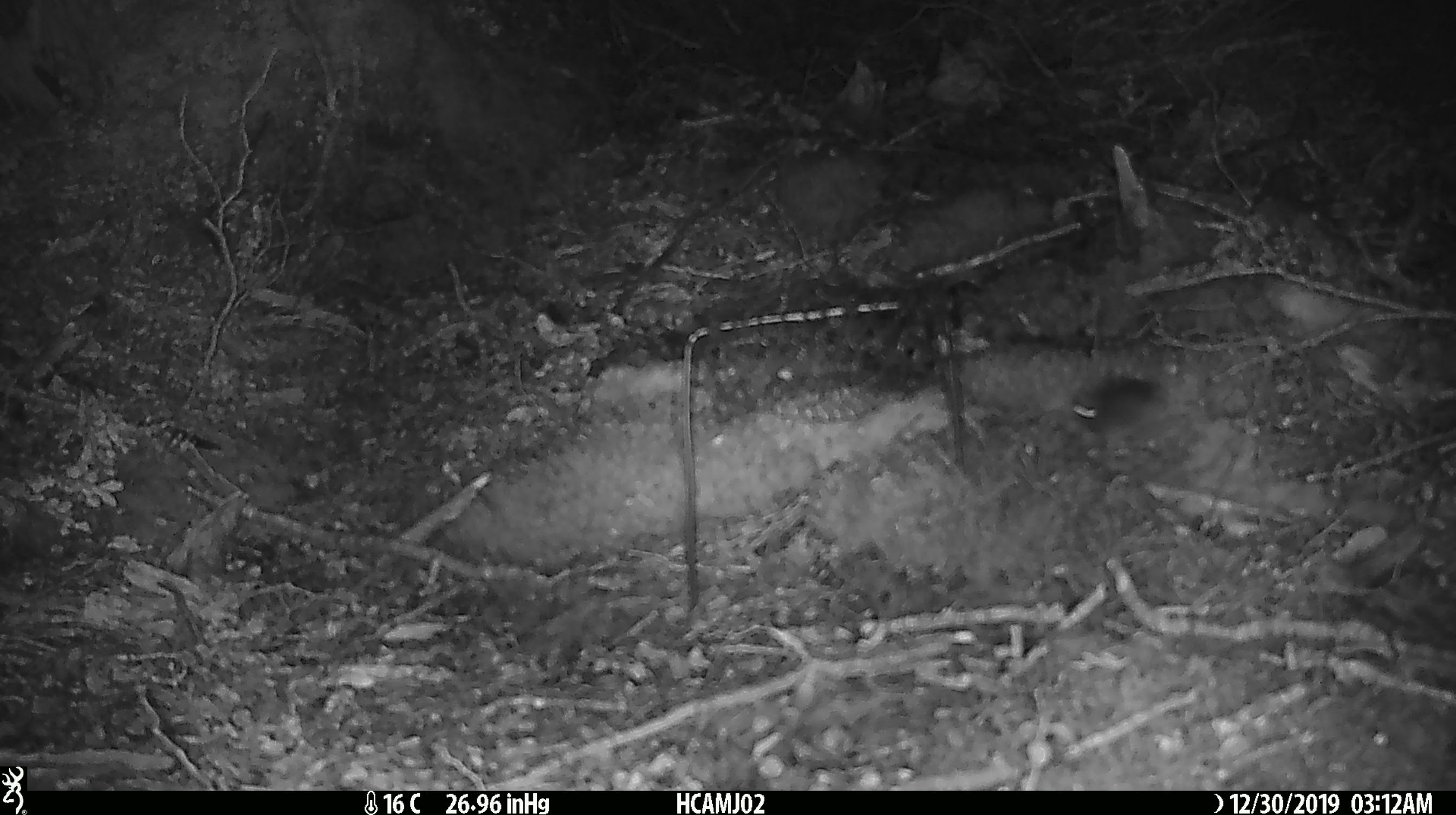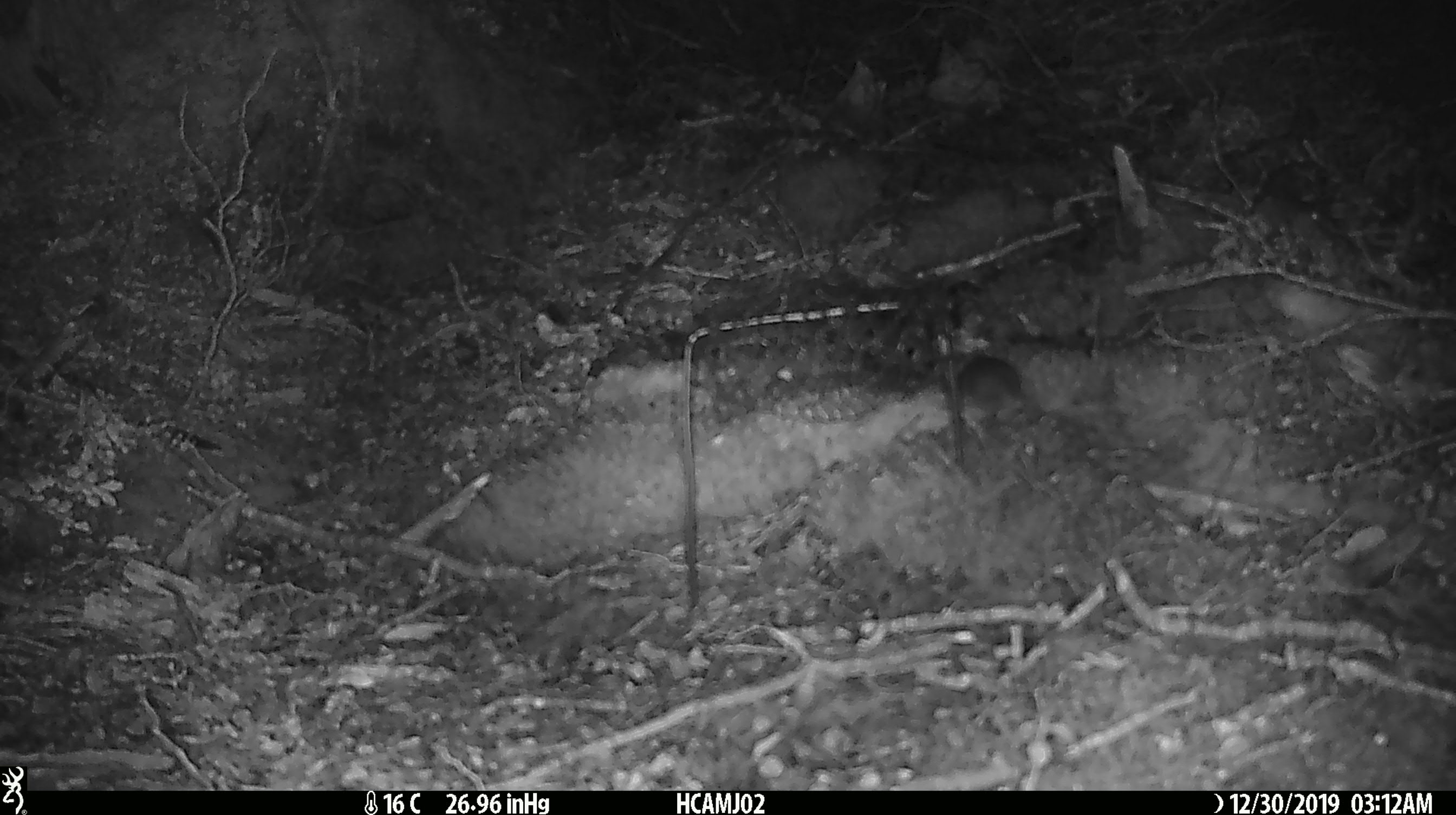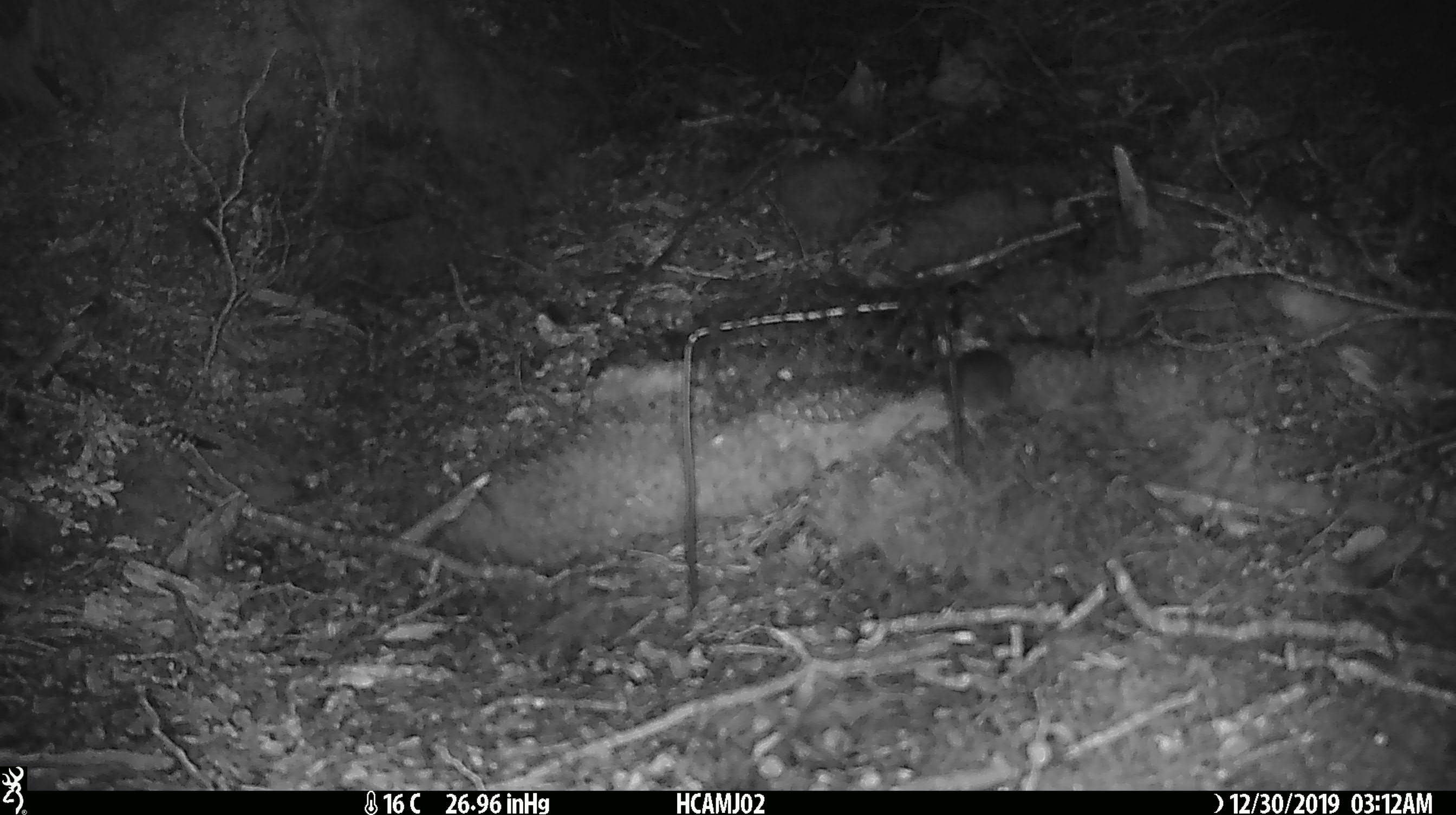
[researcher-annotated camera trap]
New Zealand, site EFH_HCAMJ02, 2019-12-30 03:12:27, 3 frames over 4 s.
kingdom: Animalia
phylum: Chordata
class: Mammalia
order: Rodentia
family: Muridae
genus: Mus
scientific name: Mus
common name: mouse